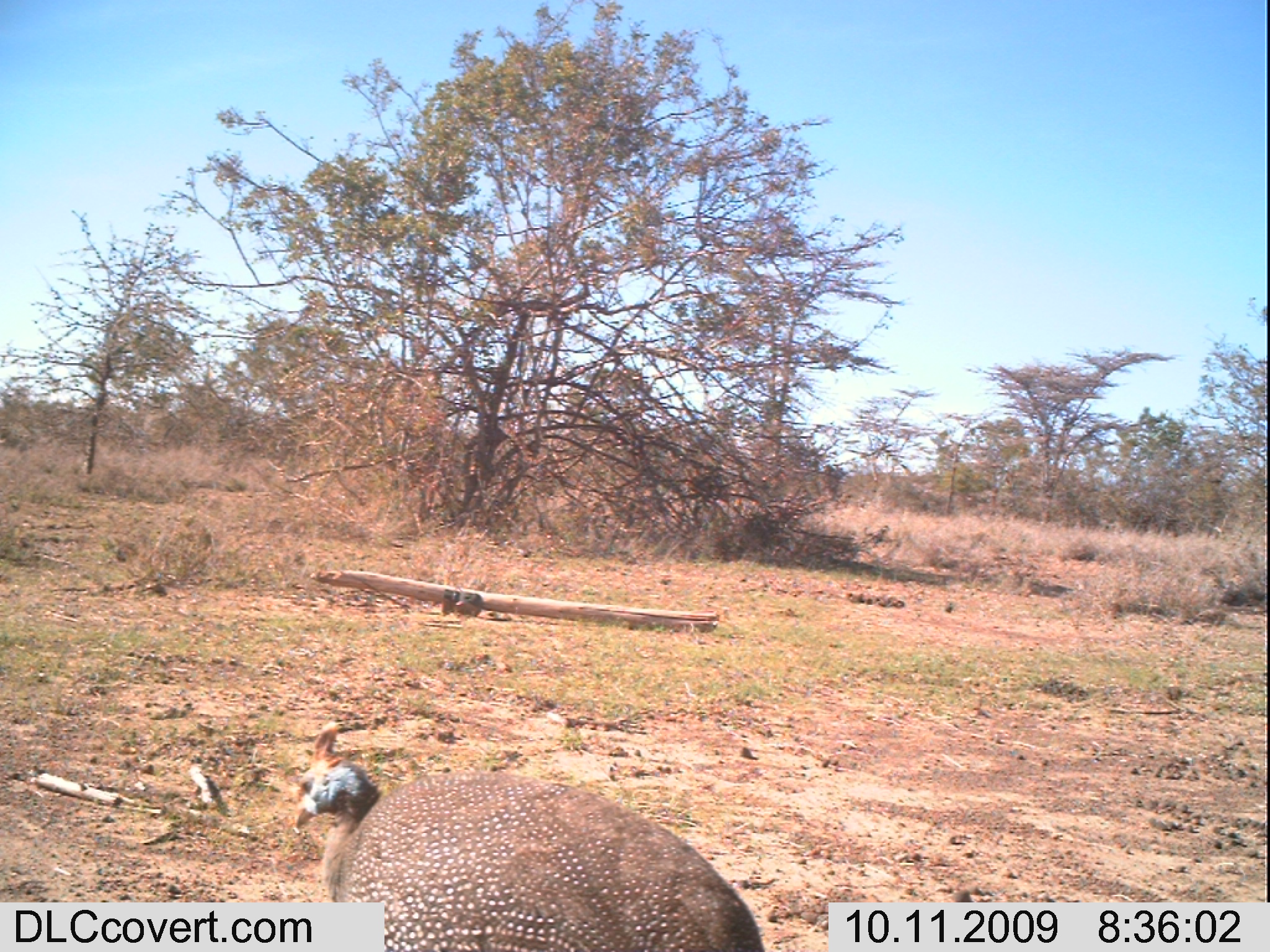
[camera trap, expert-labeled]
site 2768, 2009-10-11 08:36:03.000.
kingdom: Animalia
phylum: Chordata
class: Aves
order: Galliformes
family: Numididae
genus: Numida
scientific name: Numida meleagris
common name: helmeted guineafowl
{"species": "Numida meleagris (helmeted guineafowl)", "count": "1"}